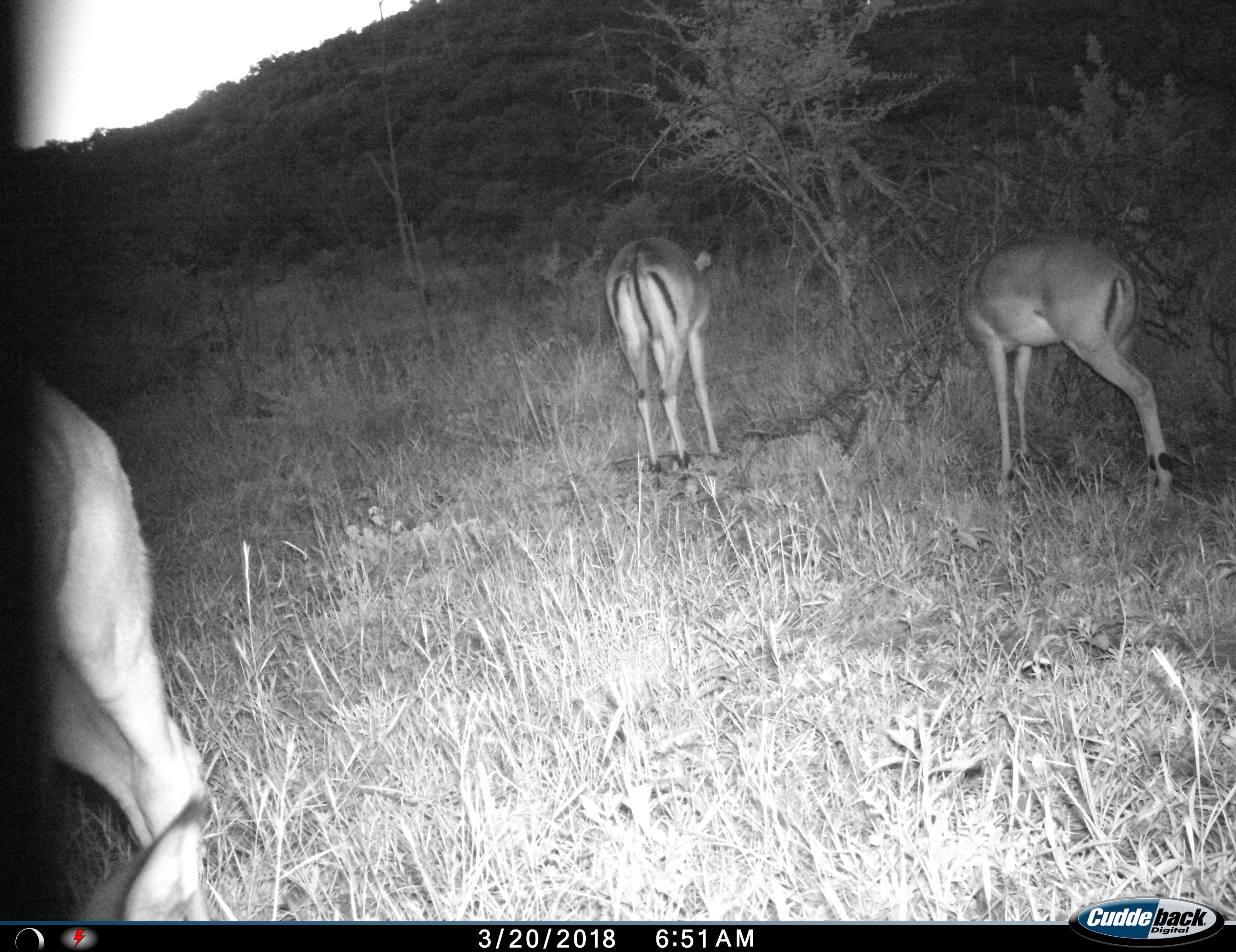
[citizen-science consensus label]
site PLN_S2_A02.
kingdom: Animalia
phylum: Chordata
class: Mammalia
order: Artiodactyla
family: Bovidae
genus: Aepyceros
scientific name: Aepyceros melampus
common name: impala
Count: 3.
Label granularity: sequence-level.